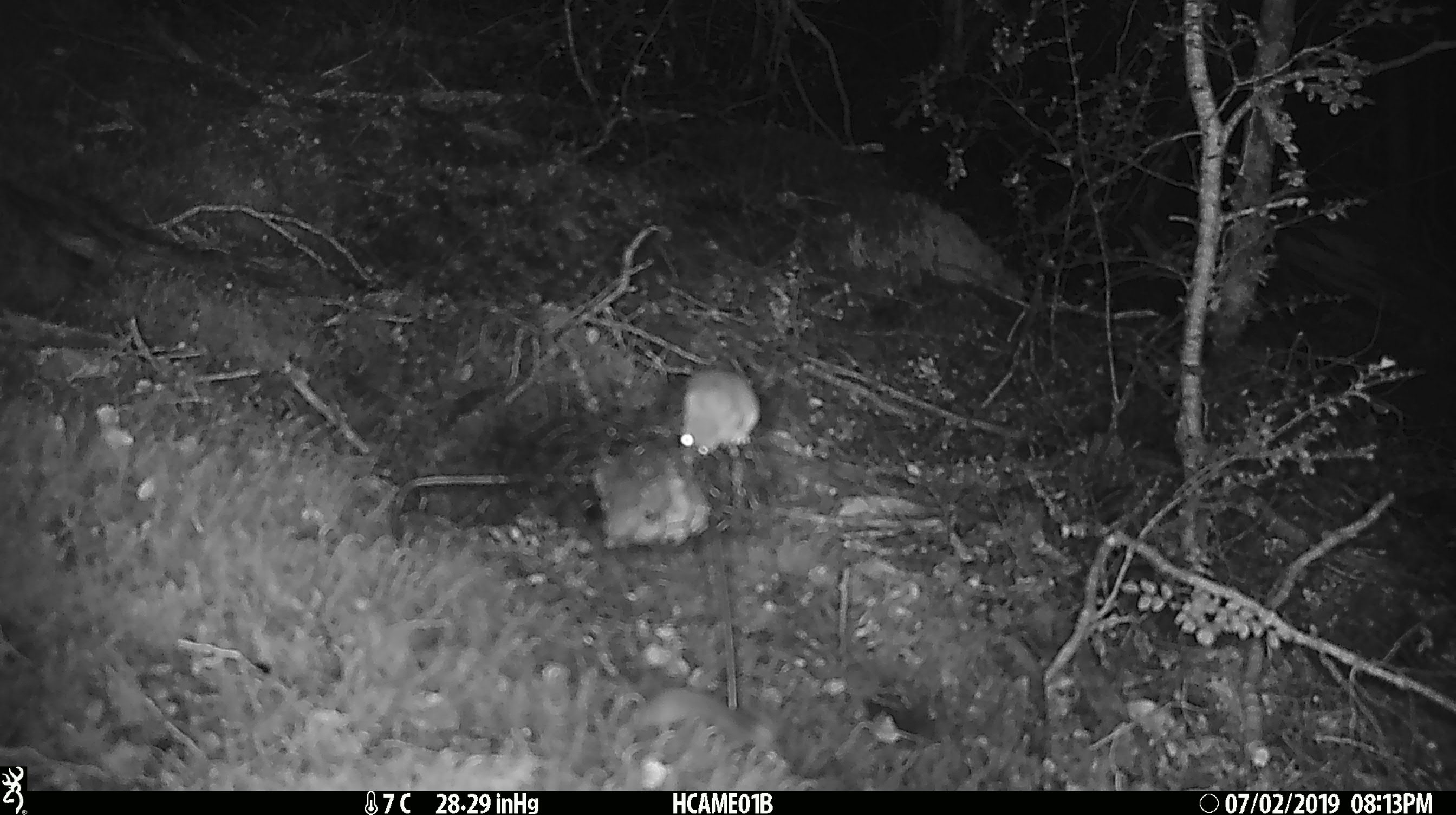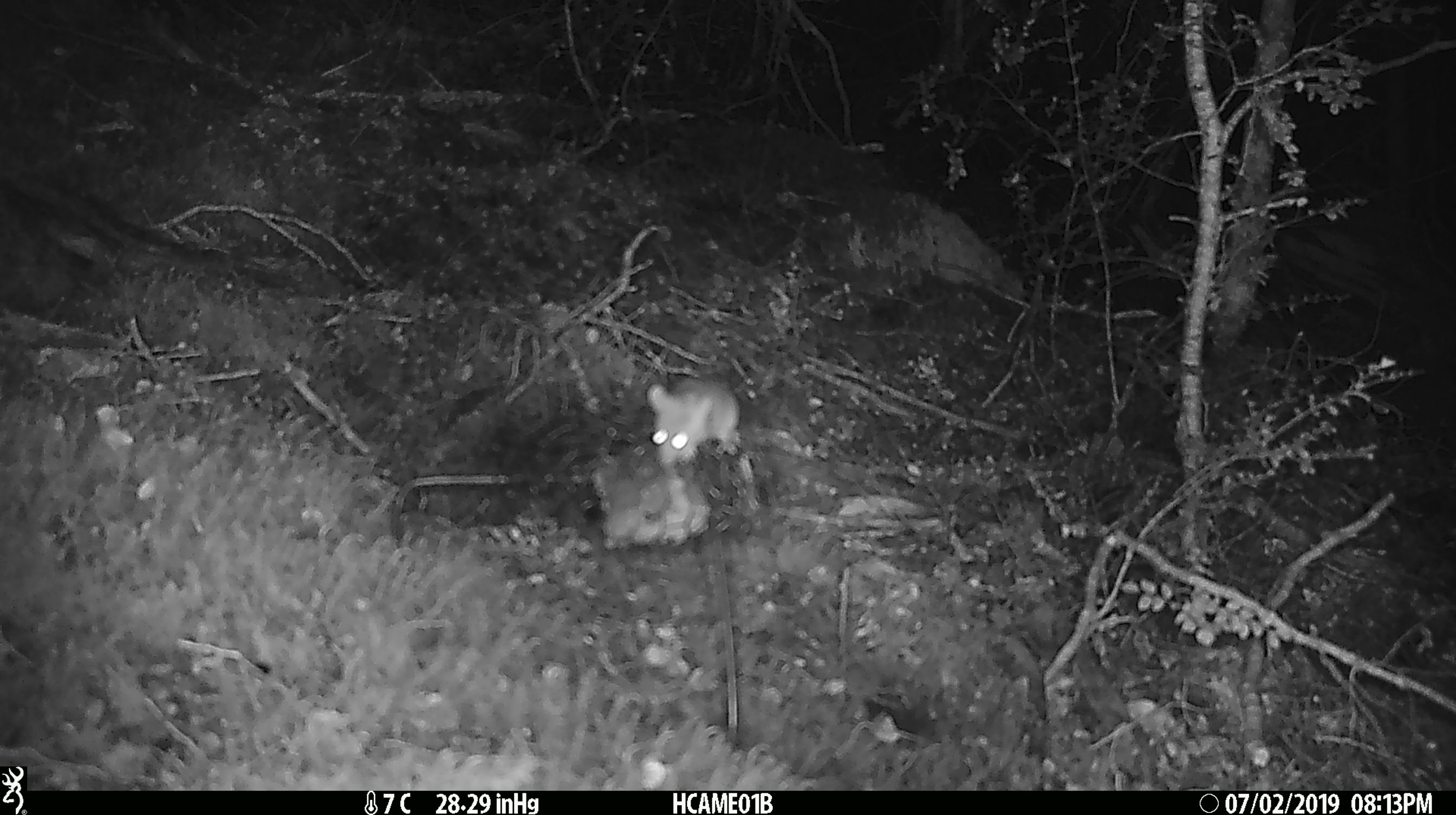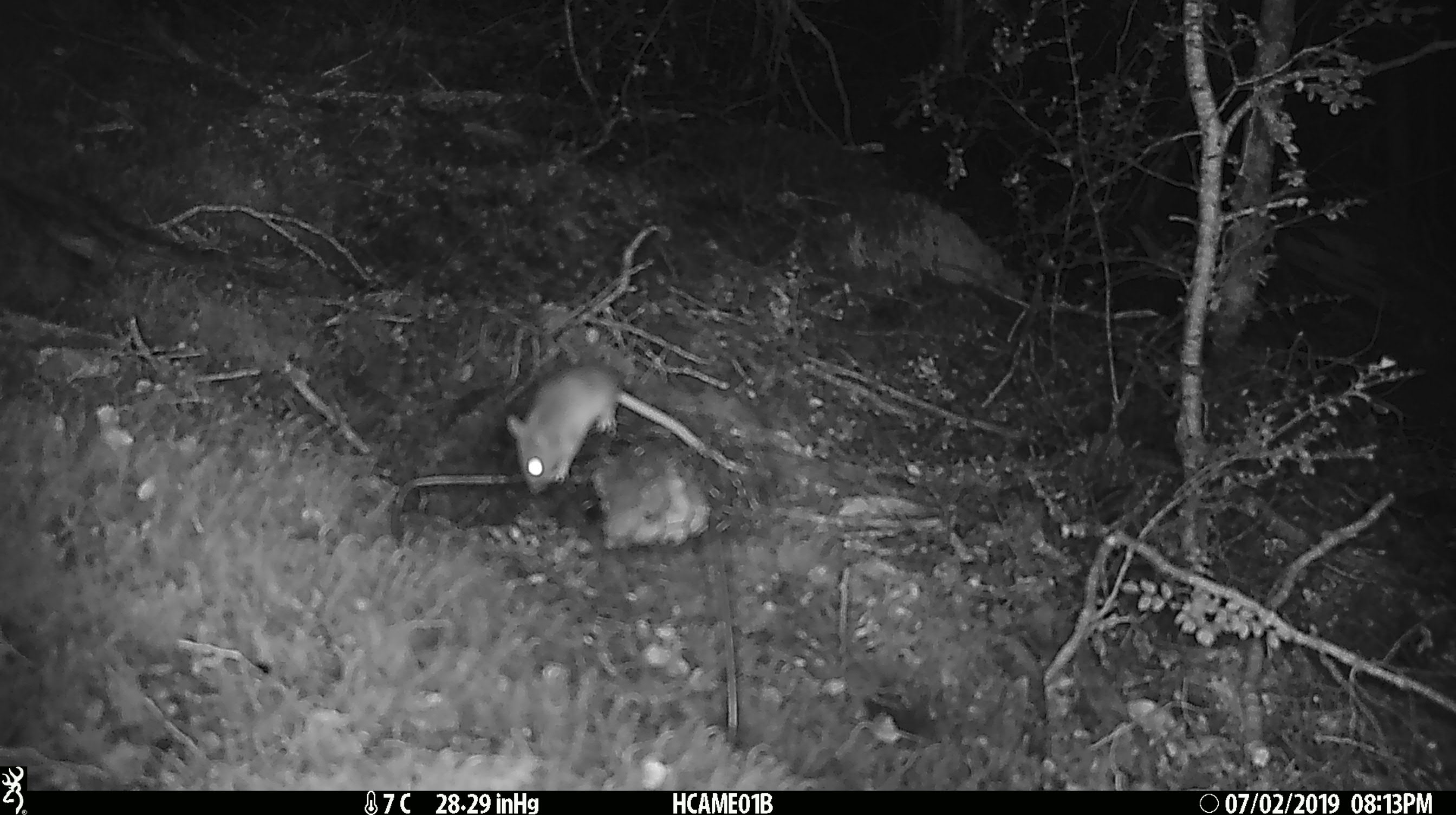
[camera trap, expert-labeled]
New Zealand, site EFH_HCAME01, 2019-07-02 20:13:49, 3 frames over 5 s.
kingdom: Animalia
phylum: Chordata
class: Mammalia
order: Rodentia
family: Muridae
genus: Mus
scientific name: Mus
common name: mouse